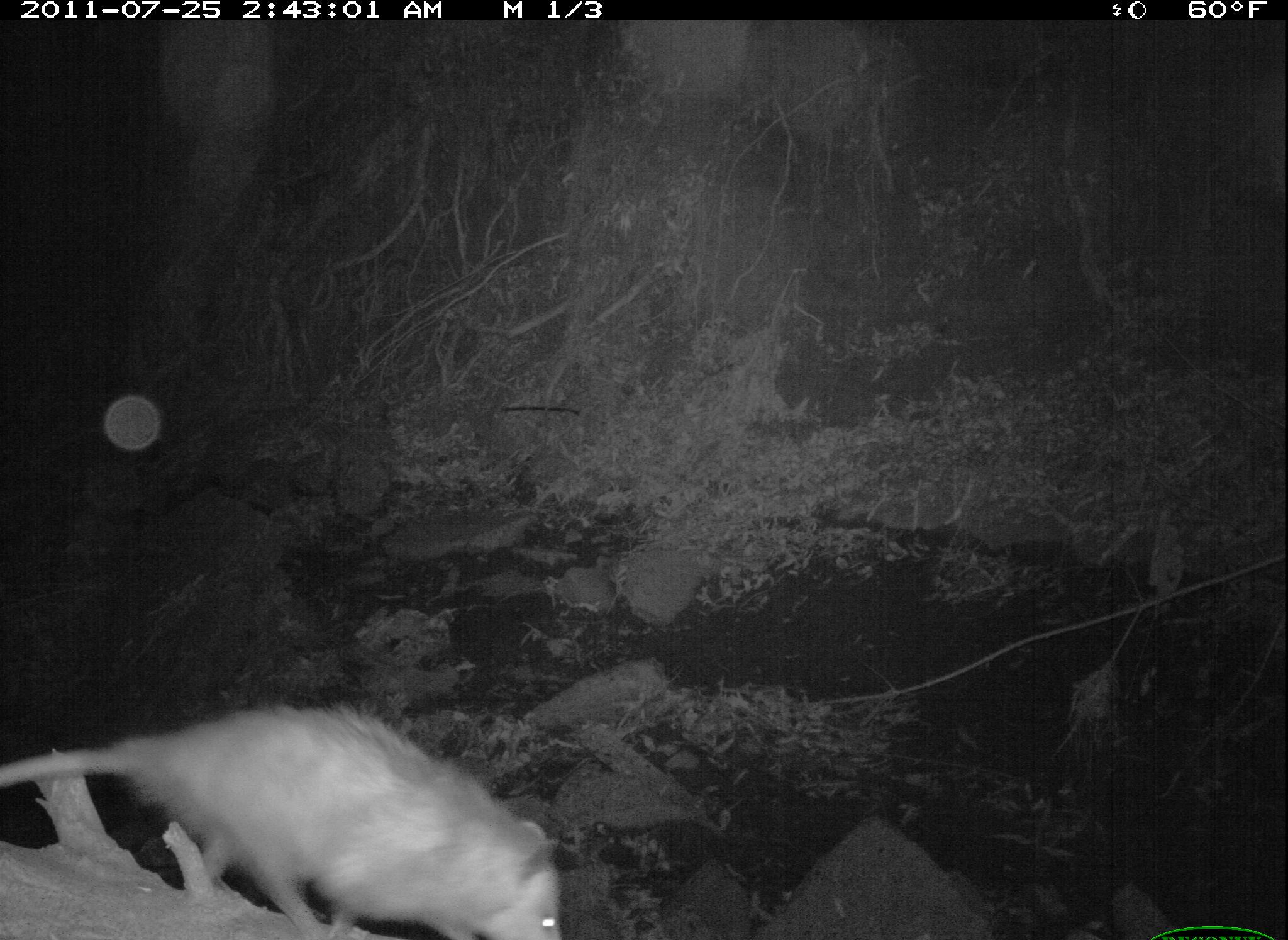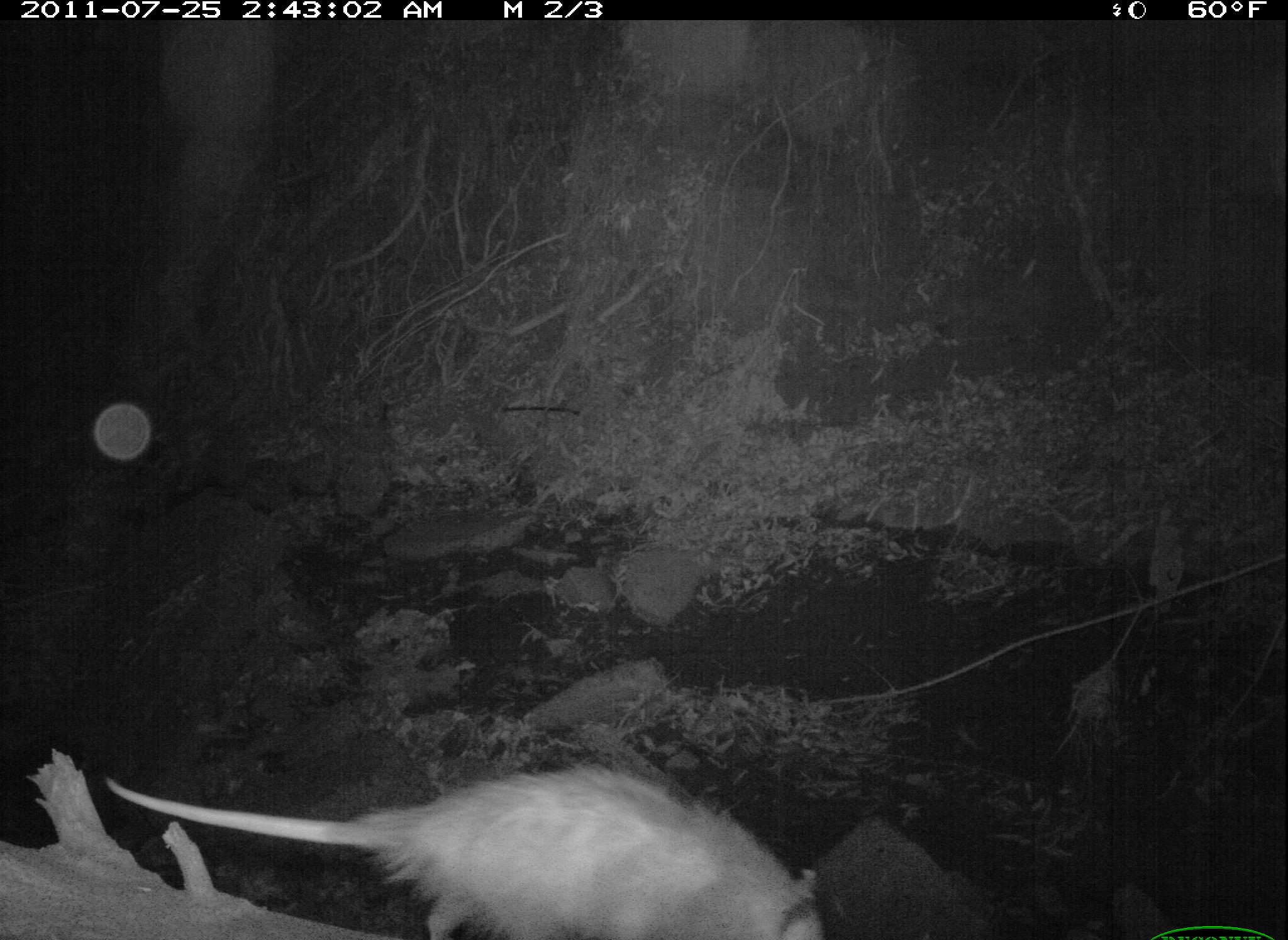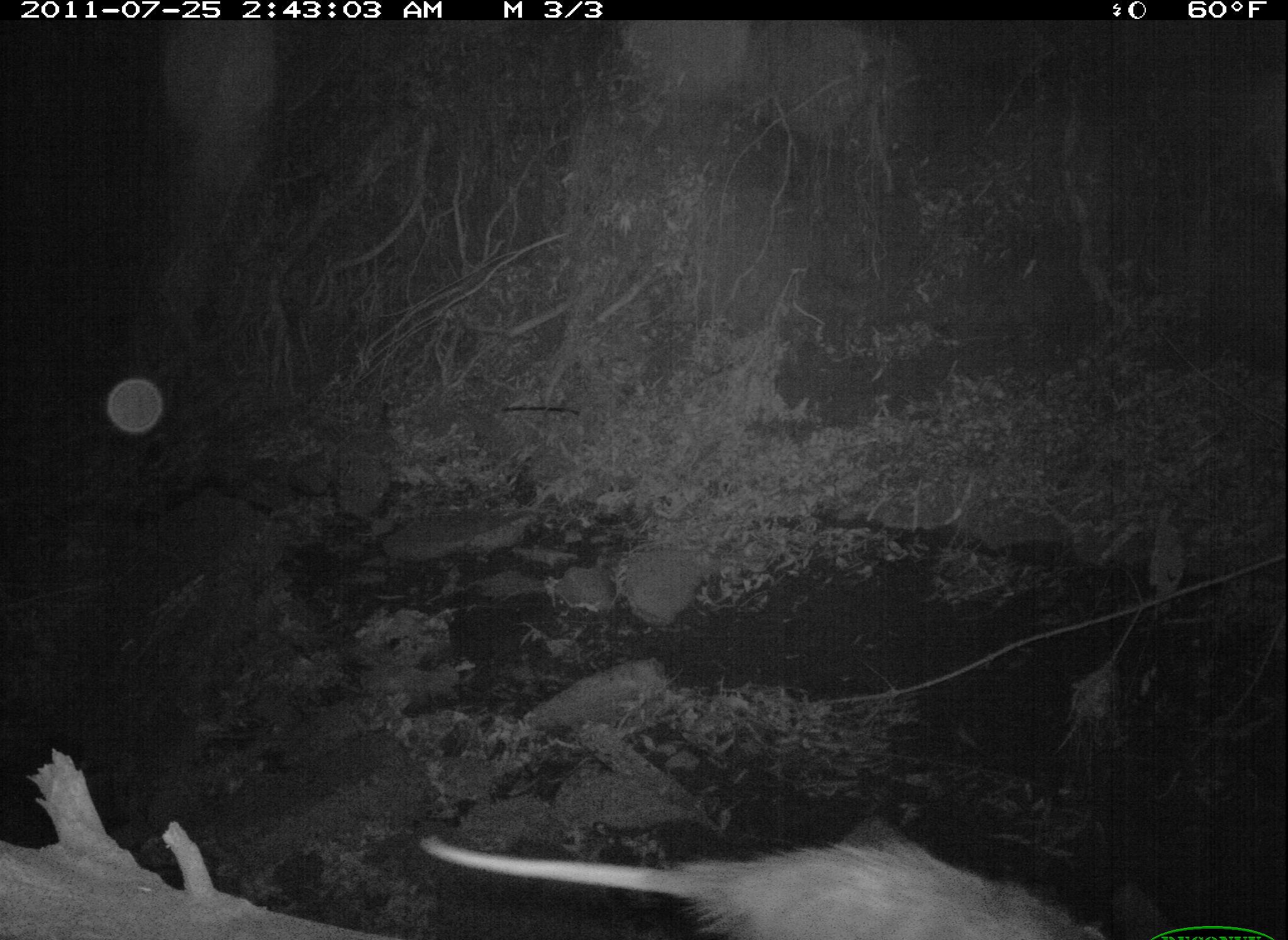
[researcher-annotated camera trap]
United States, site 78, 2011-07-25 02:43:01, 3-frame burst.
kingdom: Animalia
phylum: Chordata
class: Mammalia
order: Didelphimorphia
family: Didelphidae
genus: Didelphis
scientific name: Didelphis virginiana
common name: virginia opossum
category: opossum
Opossum (virginia opossum) (Didelphis virginiana).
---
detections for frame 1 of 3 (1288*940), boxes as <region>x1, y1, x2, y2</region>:
opossum: <region>3, 689, 605, 940</region>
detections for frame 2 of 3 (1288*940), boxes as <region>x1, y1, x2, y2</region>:
opossum: <region>103, 736, 839, 940</region>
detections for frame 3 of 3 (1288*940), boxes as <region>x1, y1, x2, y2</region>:
opossum: <region>406, 804, 1135, 940</region>